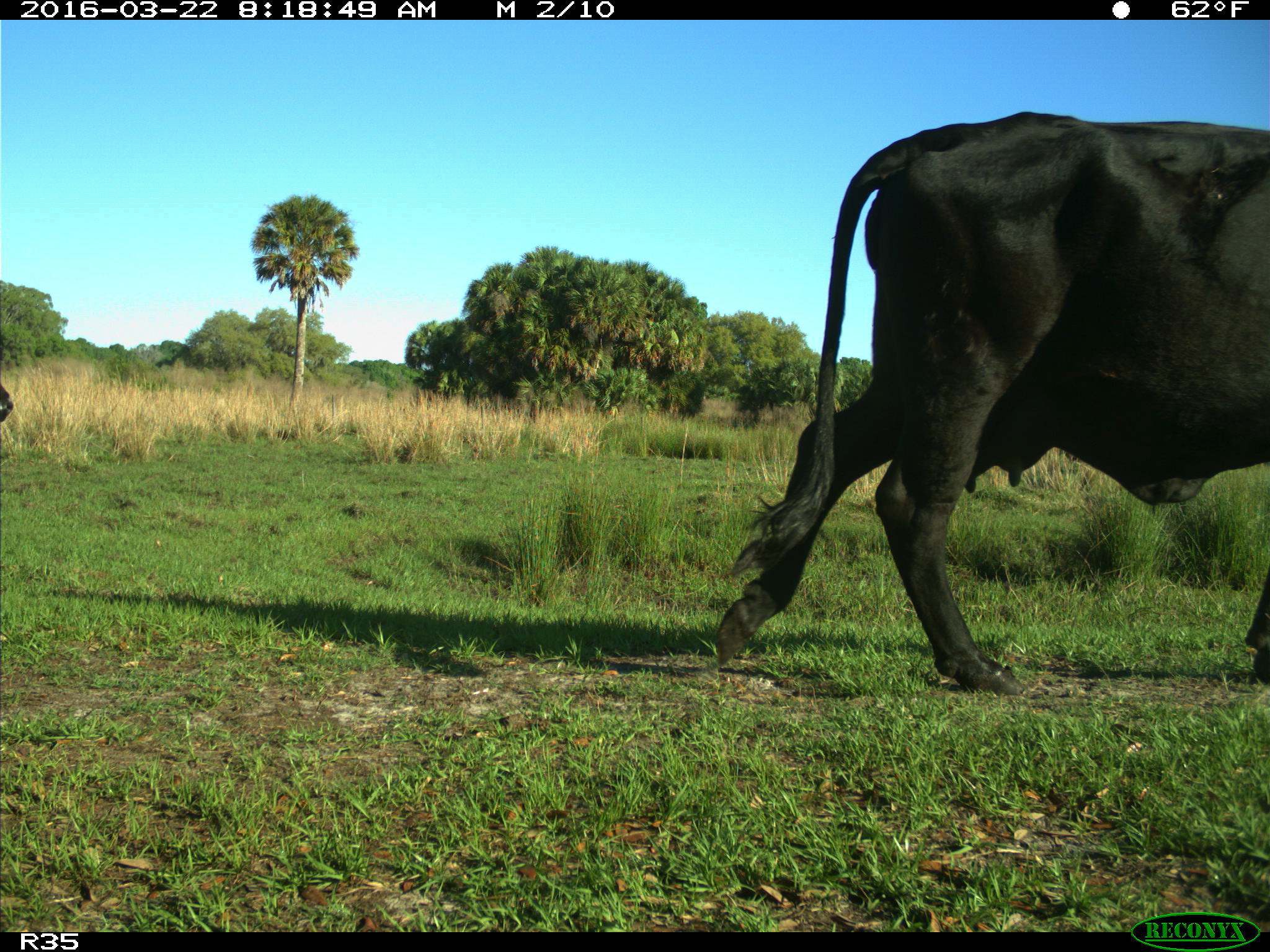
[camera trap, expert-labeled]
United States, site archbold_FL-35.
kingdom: Animalia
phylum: Chordata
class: Mammalia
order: Artiodactyla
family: Bovidae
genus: Bos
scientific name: Bos taurus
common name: domestic cow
Bos taurus (domestic cow).